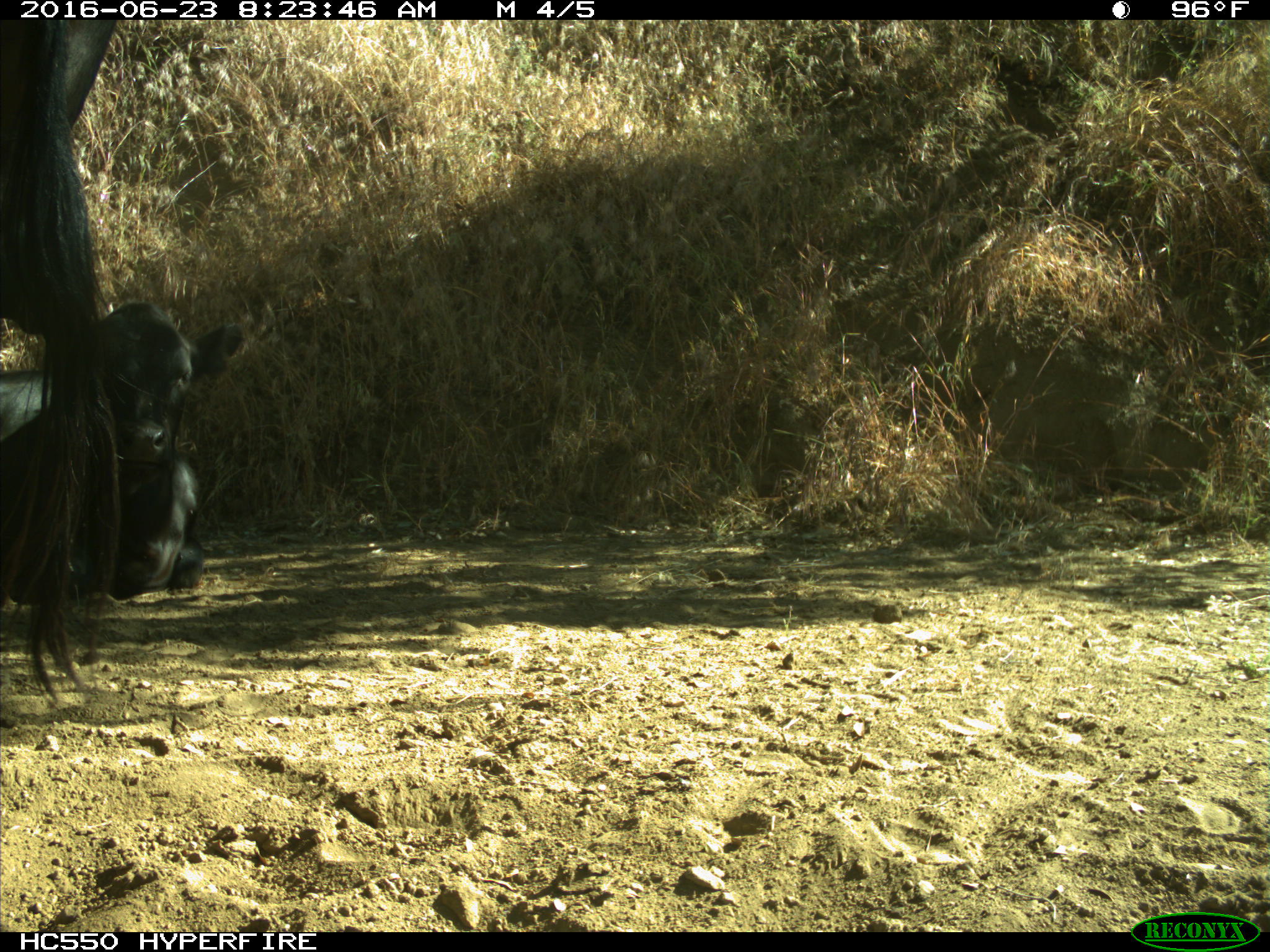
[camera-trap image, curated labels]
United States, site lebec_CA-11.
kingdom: Animalia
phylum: Chordata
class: Mammalia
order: Artiodactyla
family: Bovidae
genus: Bos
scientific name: Bos taurus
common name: domestic cow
Bos taurus (domestic cow).